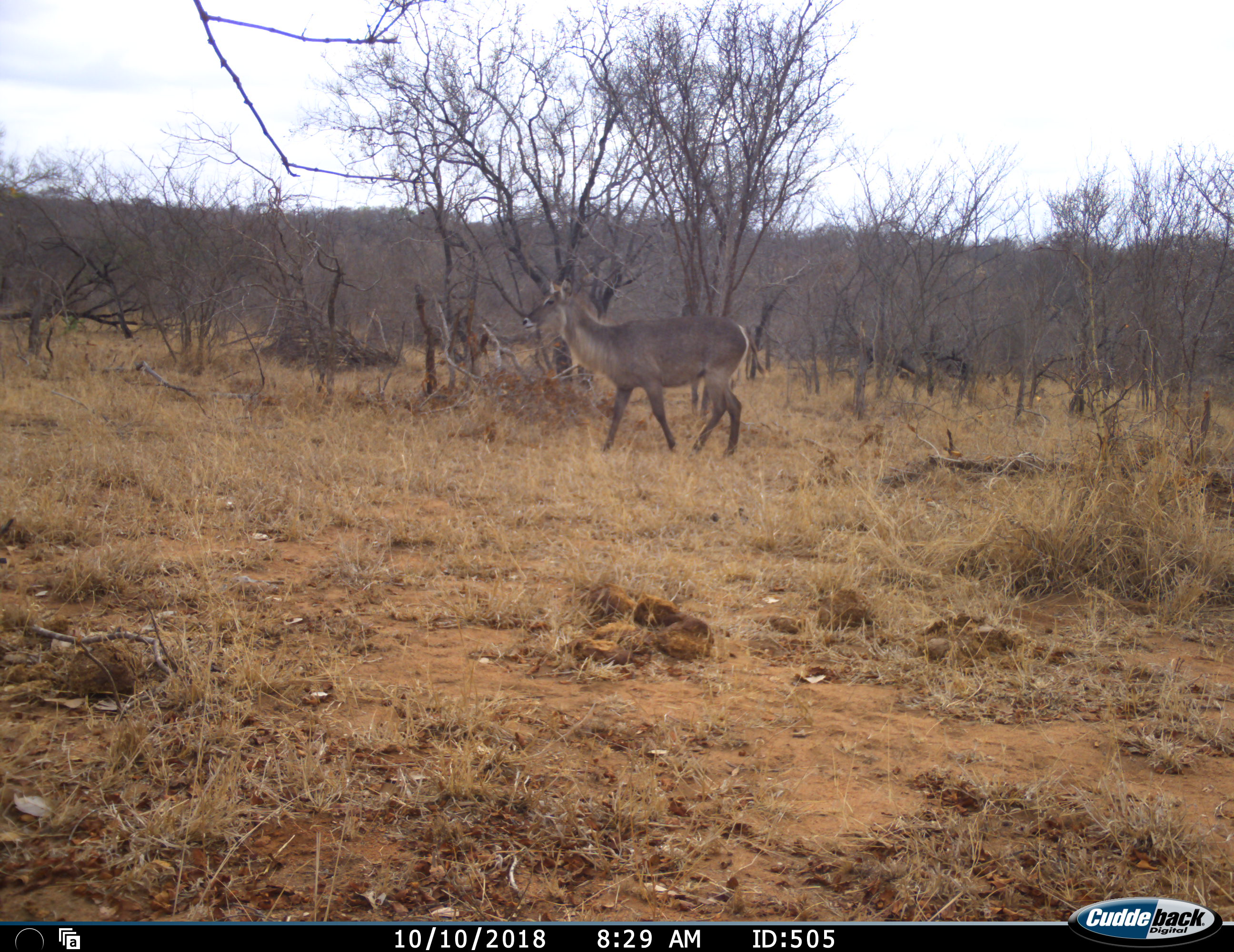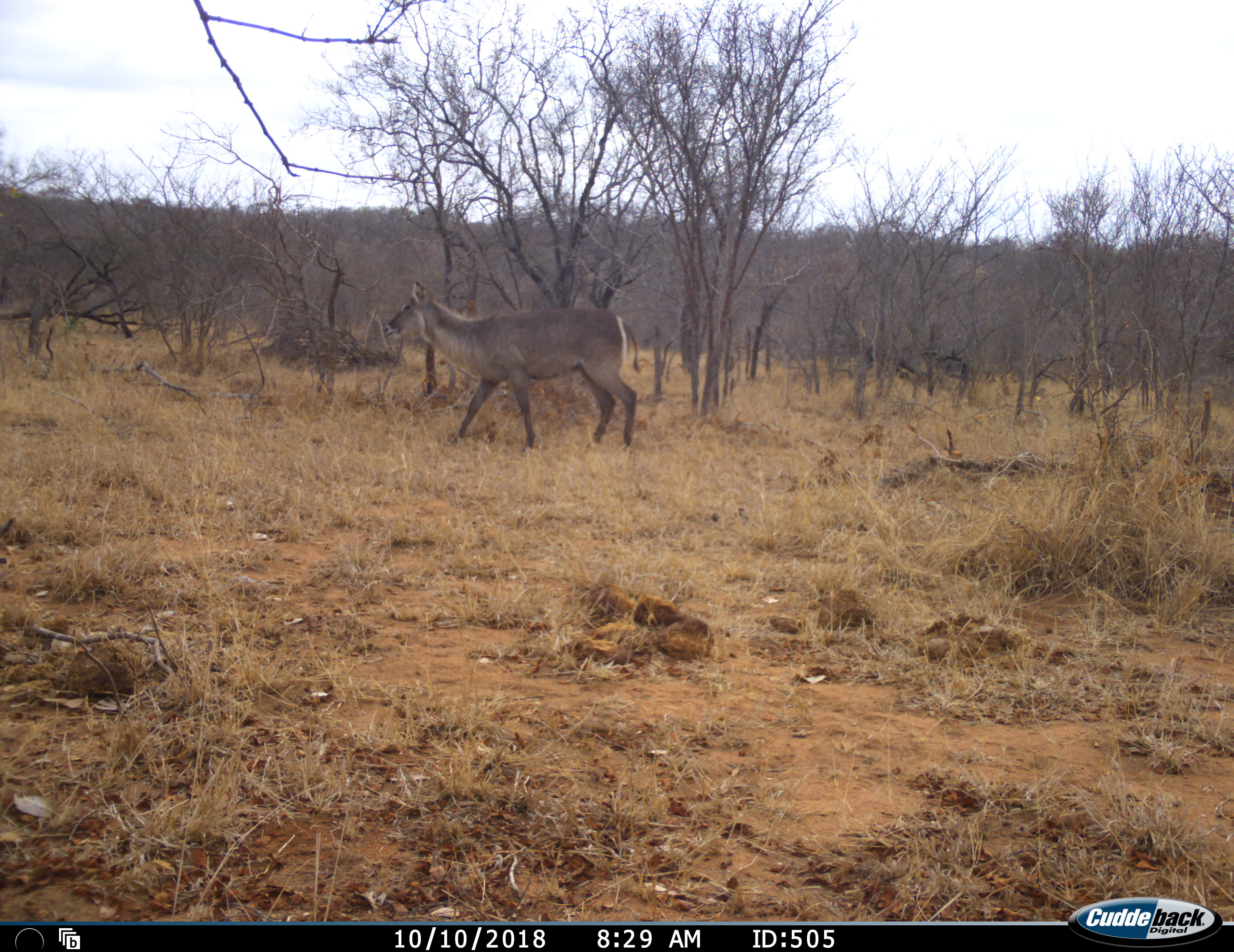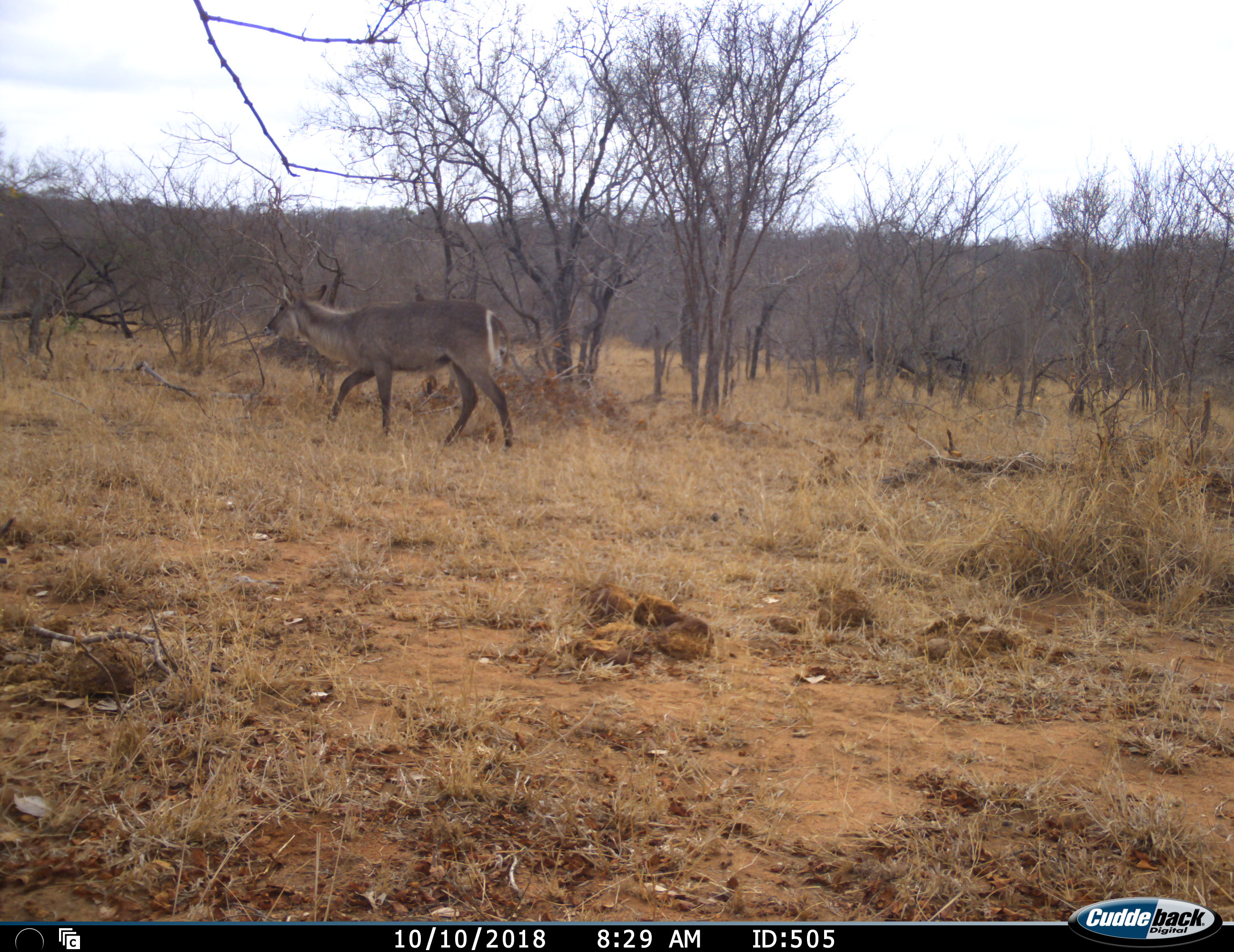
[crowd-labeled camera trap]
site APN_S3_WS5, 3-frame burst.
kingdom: Animalia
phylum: Chordata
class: Mammalia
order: Artiodactyla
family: Bovidae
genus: Kobus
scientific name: Kobus ellipsiprymnus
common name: waterbuck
Waterbuck (Kobus ellipsiprymnus), count 1. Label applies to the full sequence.